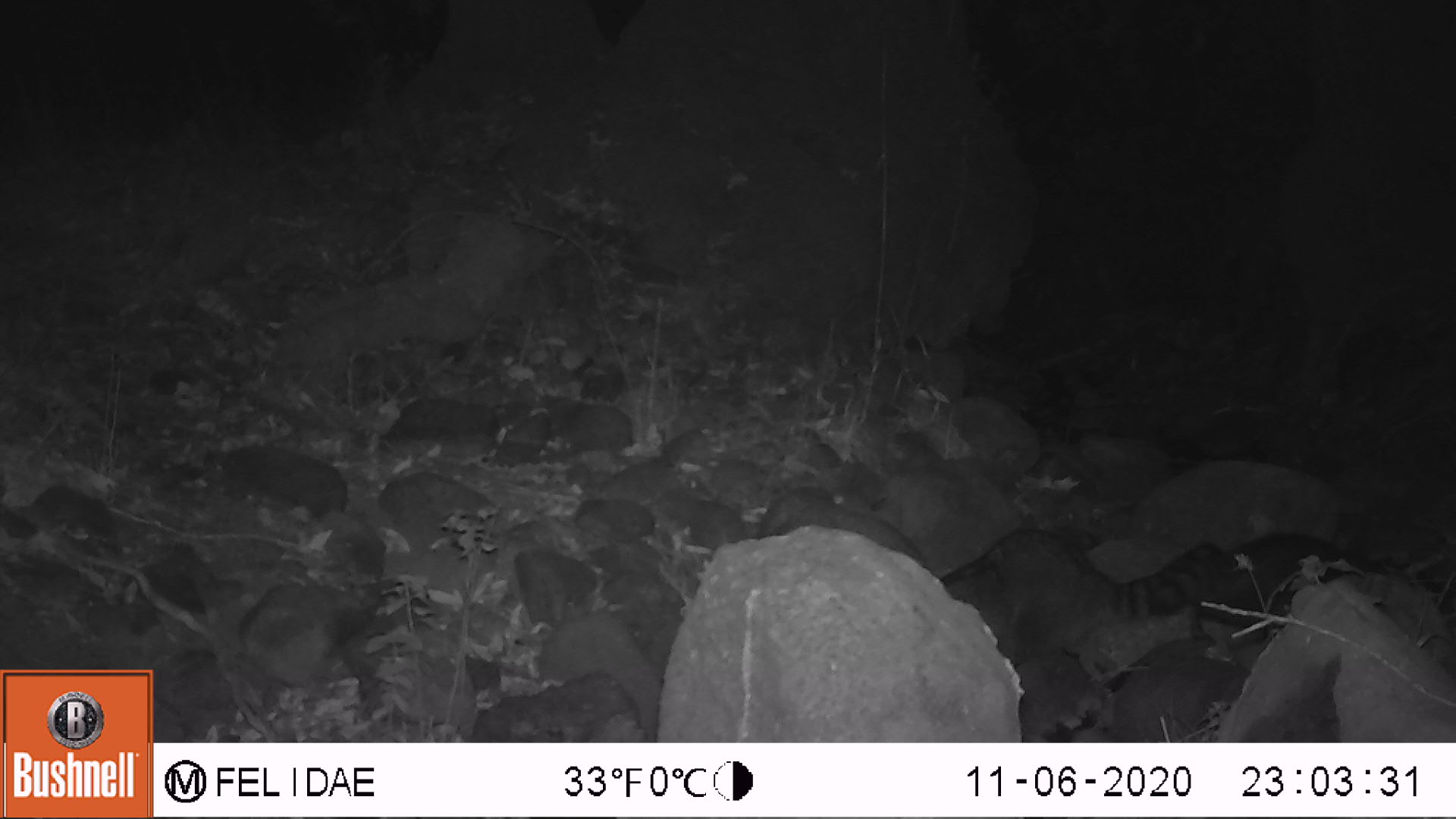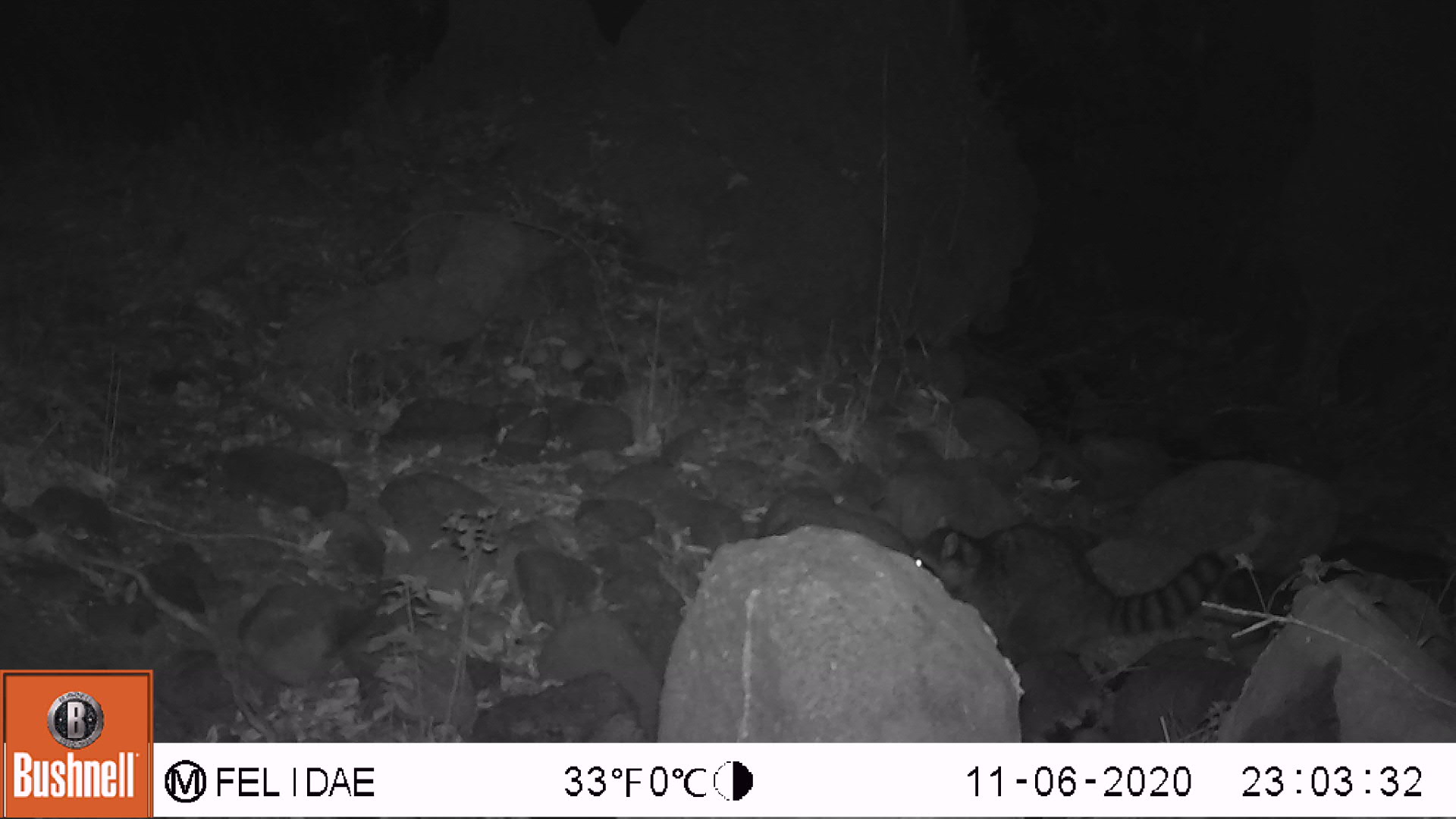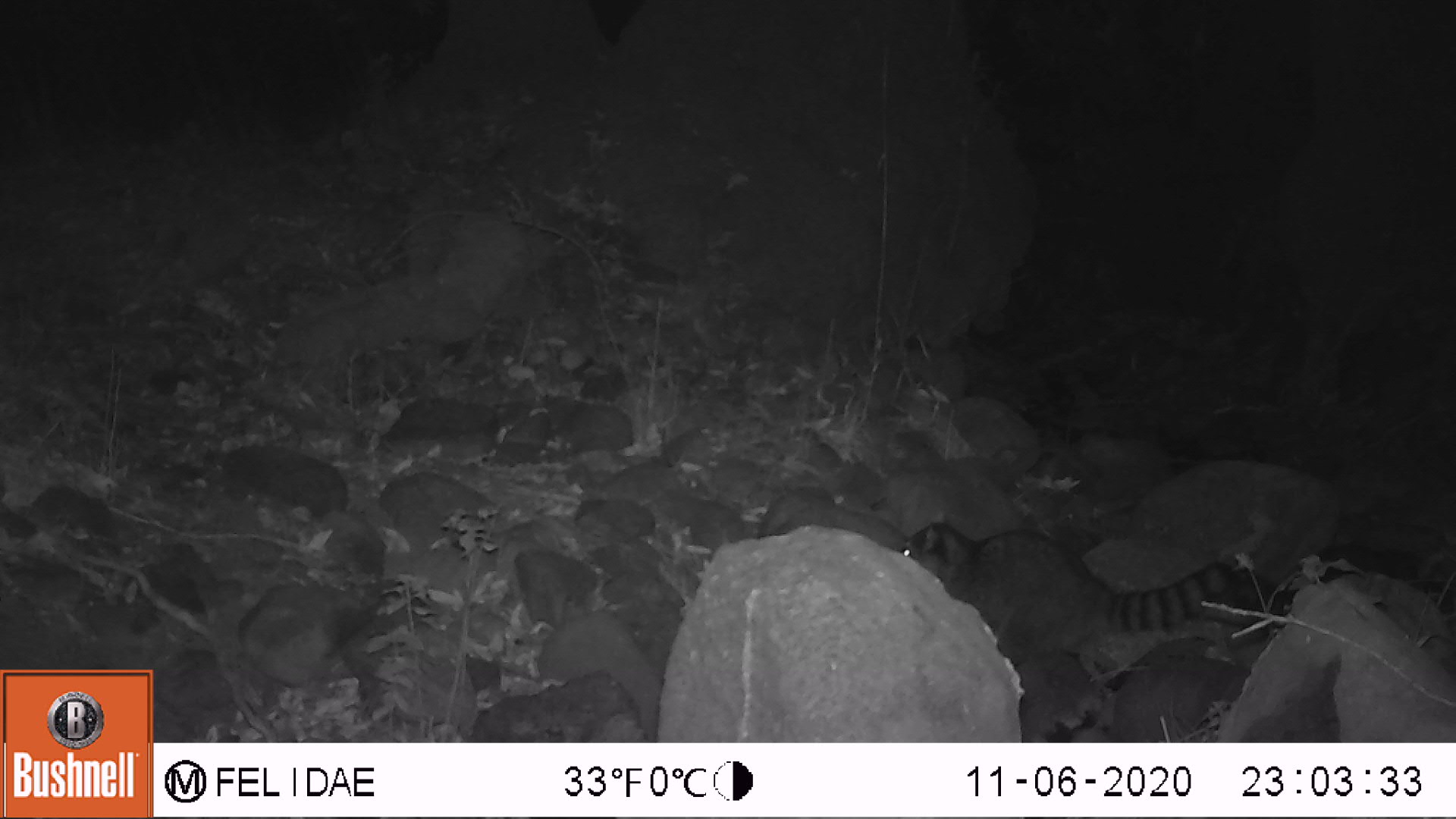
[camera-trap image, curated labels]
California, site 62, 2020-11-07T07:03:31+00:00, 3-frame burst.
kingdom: Animalia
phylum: Chordata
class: Mammalia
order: Carnivora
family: Procyonidae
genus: Procyon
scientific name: Procyon lotor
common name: raccoon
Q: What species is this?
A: Raccoon (Procyon lotor).